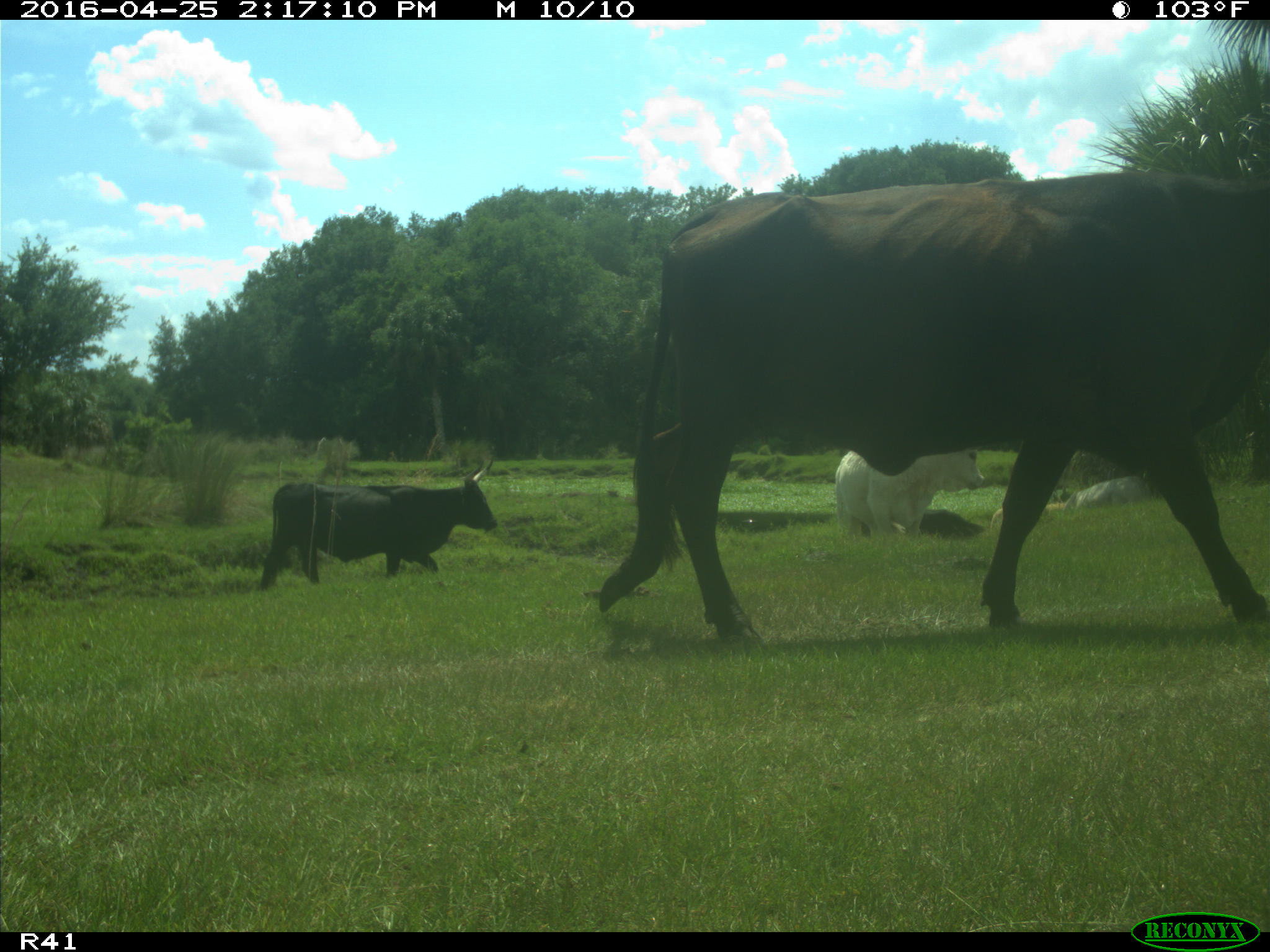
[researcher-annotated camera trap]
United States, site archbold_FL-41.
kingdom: Animalia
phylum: Chordata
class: Mammalia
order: Artiodactyla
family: Bovidae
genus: Bos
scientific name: Bos taurus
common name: domestic cow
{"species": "Bos taurus (domestic cow)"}